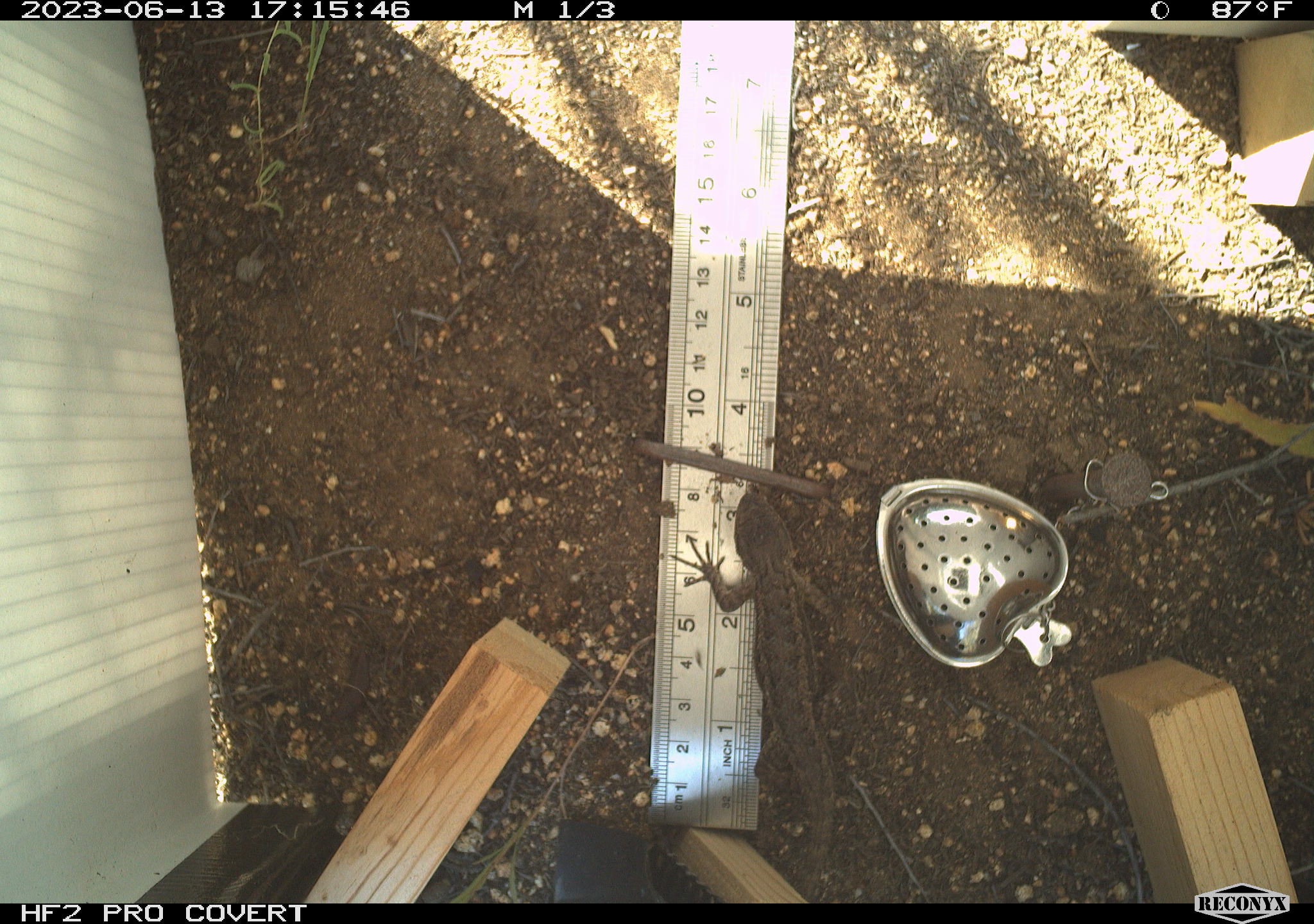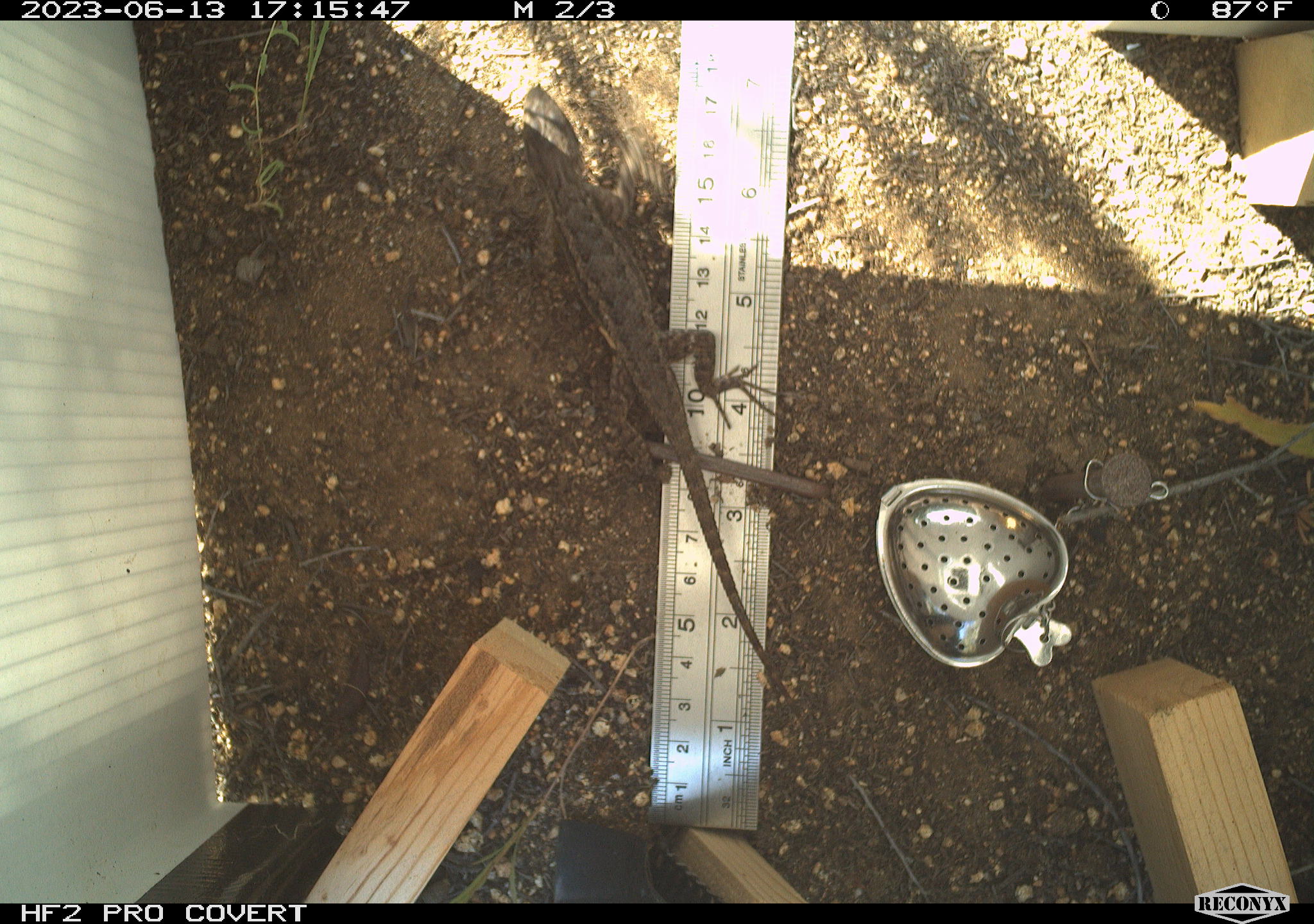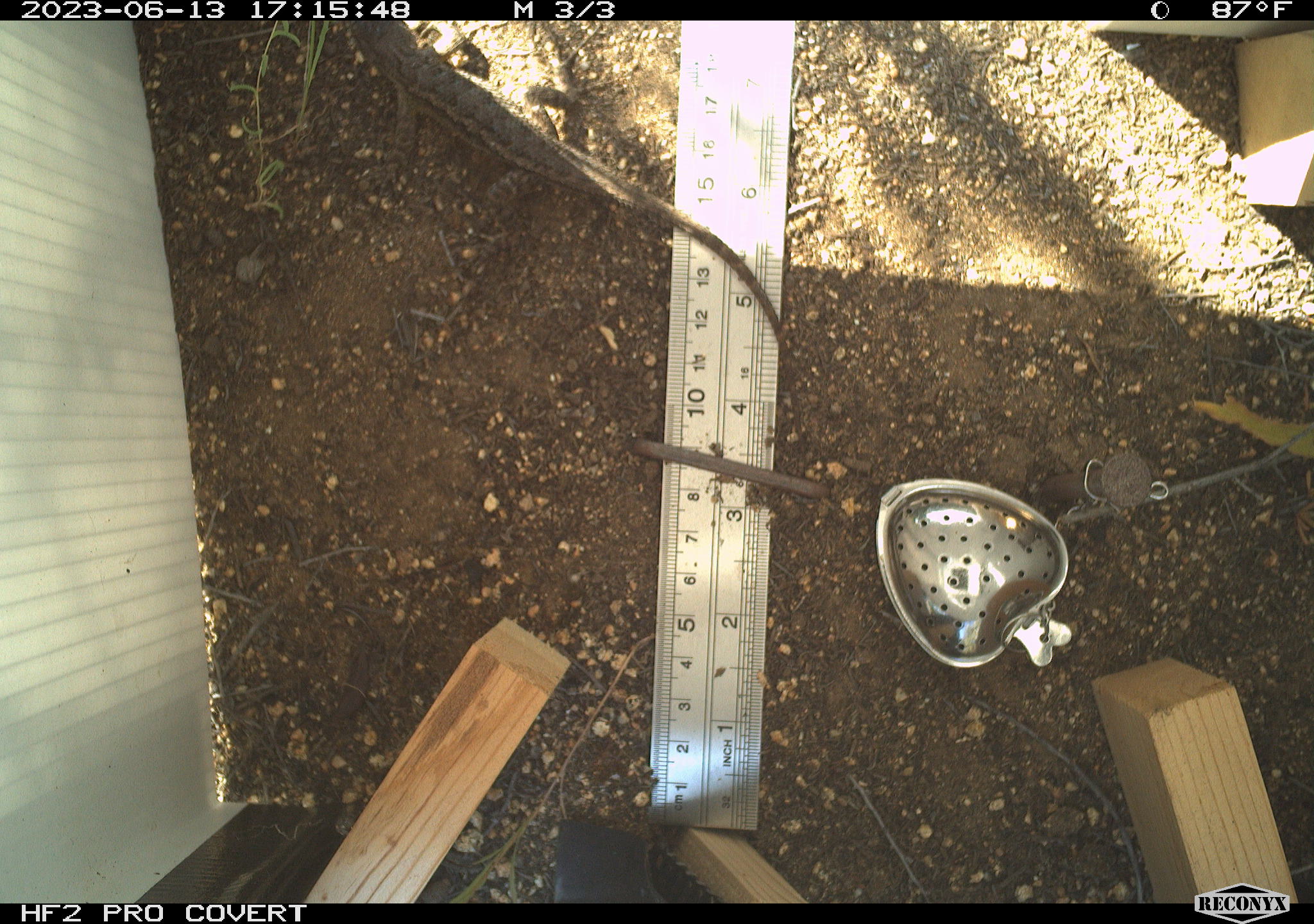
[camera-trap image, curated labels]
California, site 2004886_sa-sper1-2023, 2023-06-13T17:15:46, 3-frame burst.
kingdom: Animalia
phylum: Chordata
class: Reptilia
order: Squamata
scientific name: Squamata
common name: lizards and snakes